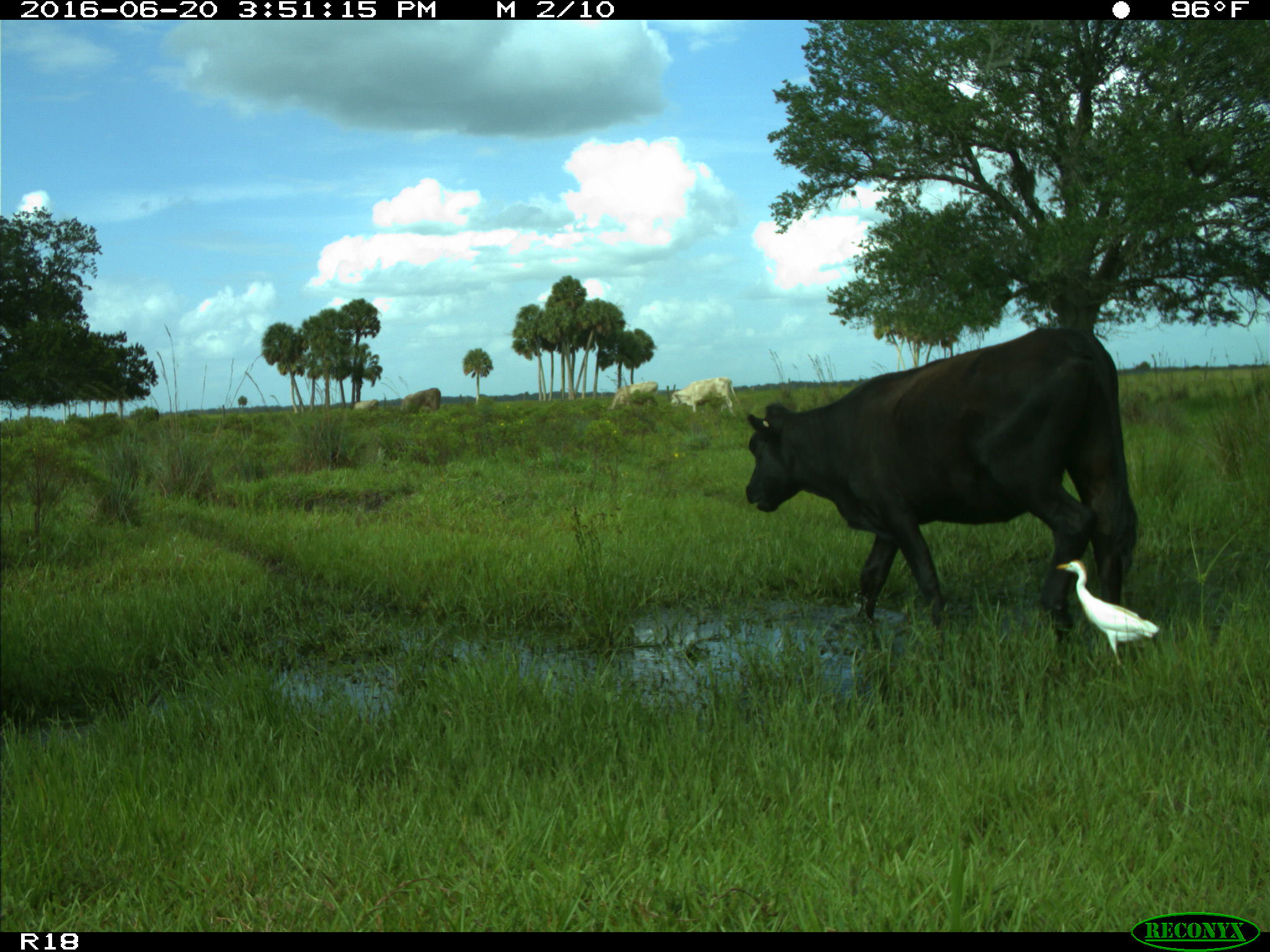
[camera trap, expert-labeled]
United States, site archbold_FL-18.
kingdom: Animalia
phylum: Chordata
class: Mammalia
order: Artiodactyla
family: Bovidae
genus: Bos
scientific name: Bos taurus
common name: domestic cow